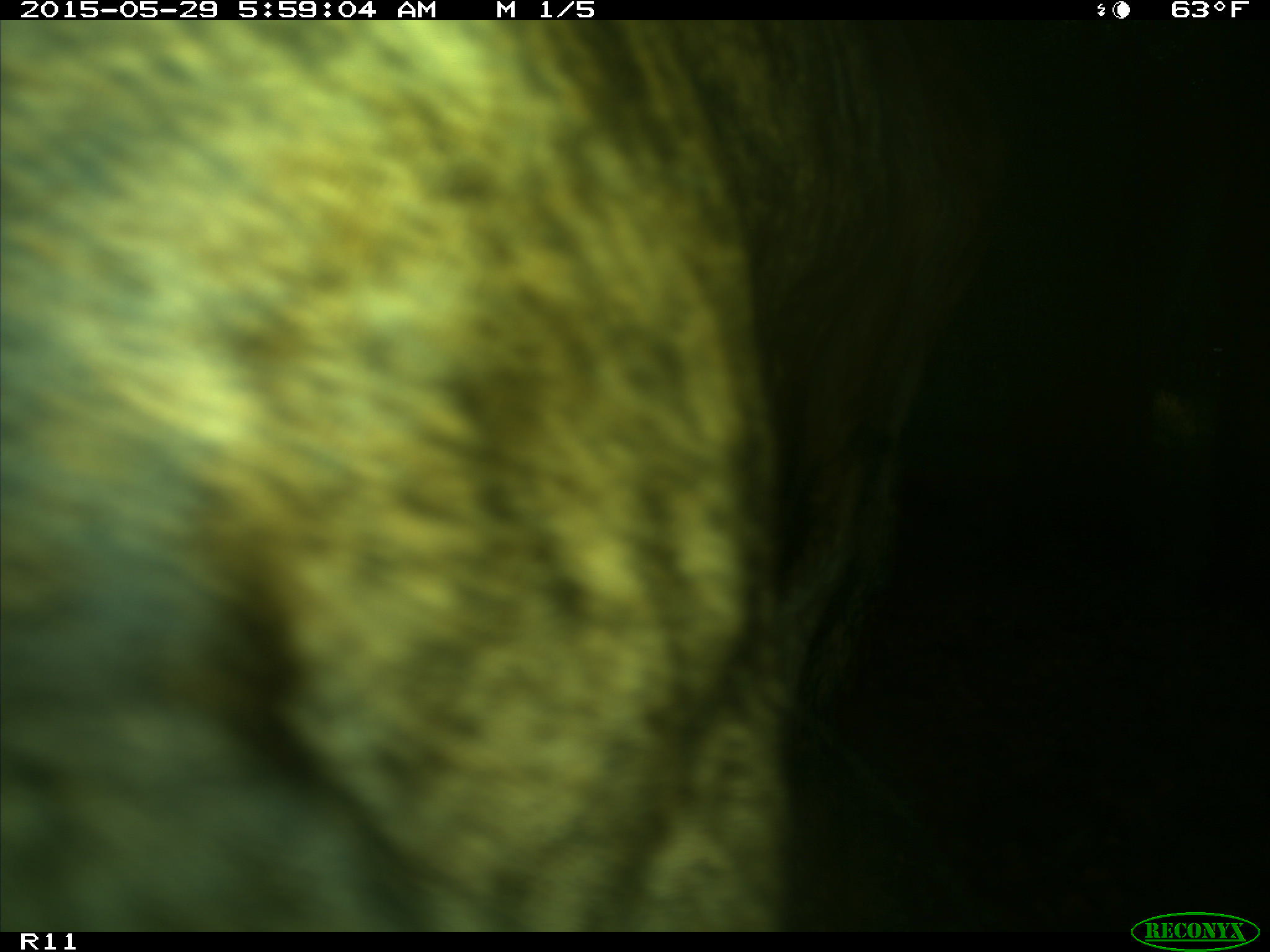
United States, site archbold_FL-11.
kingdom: Animalia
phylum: Chordata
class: Mammalia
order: Artiodactyla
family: Bovidae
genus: Bos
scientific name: Bos taurus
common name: domestic cow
Bos taurus (domestic cow).